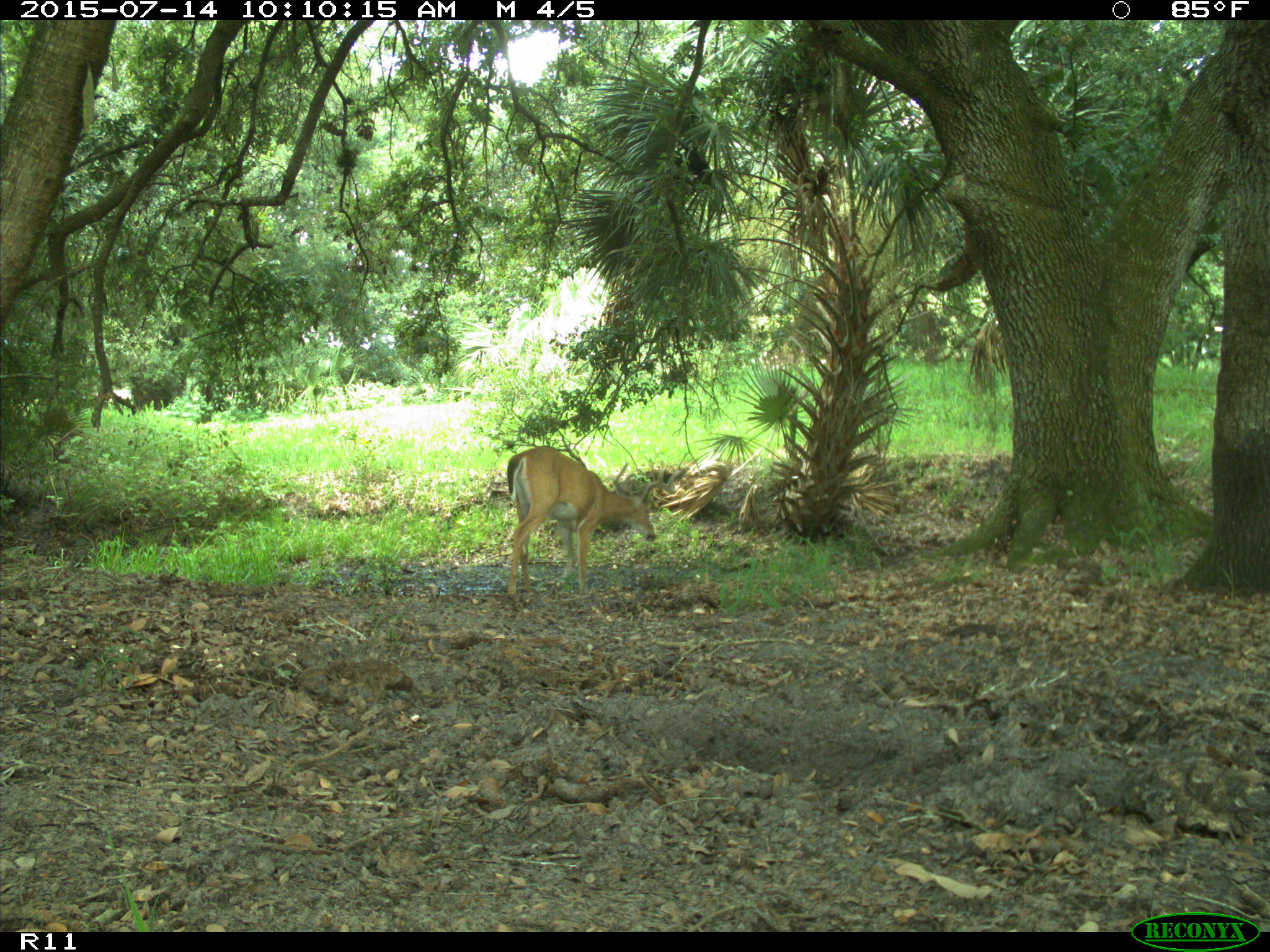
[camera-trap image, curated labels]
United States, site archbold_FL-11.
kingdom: Animalia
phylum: Chordata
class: Mammalia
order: Artiodactyla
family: Cervidae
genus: Odocoileus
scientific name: Odocoileus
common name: deer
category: unidentified deer